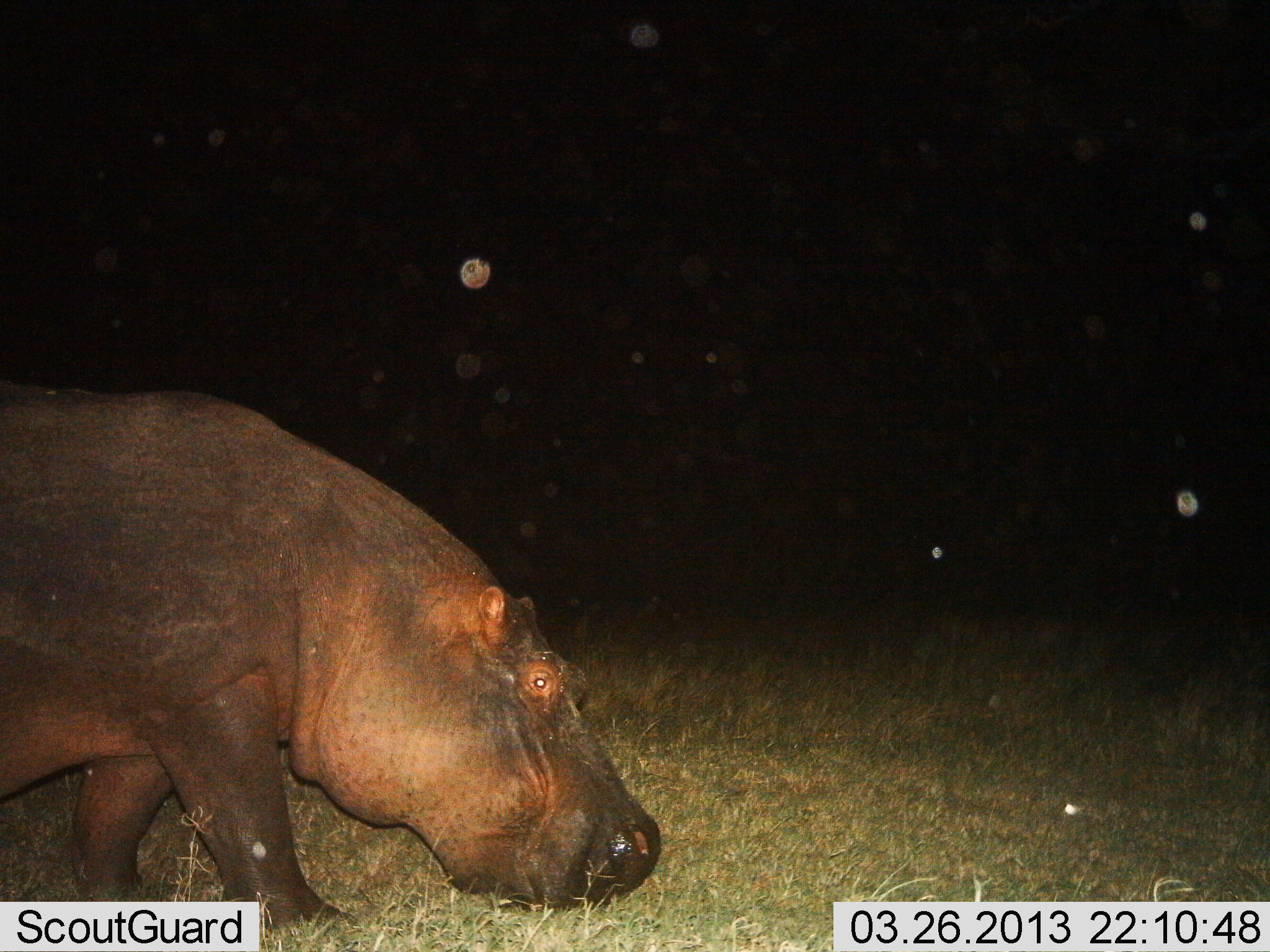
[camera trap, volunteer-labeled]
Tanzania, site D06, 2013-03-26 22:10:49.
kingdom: Animalia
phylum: Chordata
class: Mammalia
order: Artiodactyla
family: Hippopotamidae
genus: Hippopotamus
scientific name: Hippopotamus amphibius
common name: hippopotamus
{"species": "hippopotamus (Hippopotamus amphibius)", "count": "1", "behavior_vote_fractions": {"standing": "24%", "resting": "0%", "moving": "71%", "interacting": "0%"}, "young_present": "0%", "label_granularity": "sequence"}